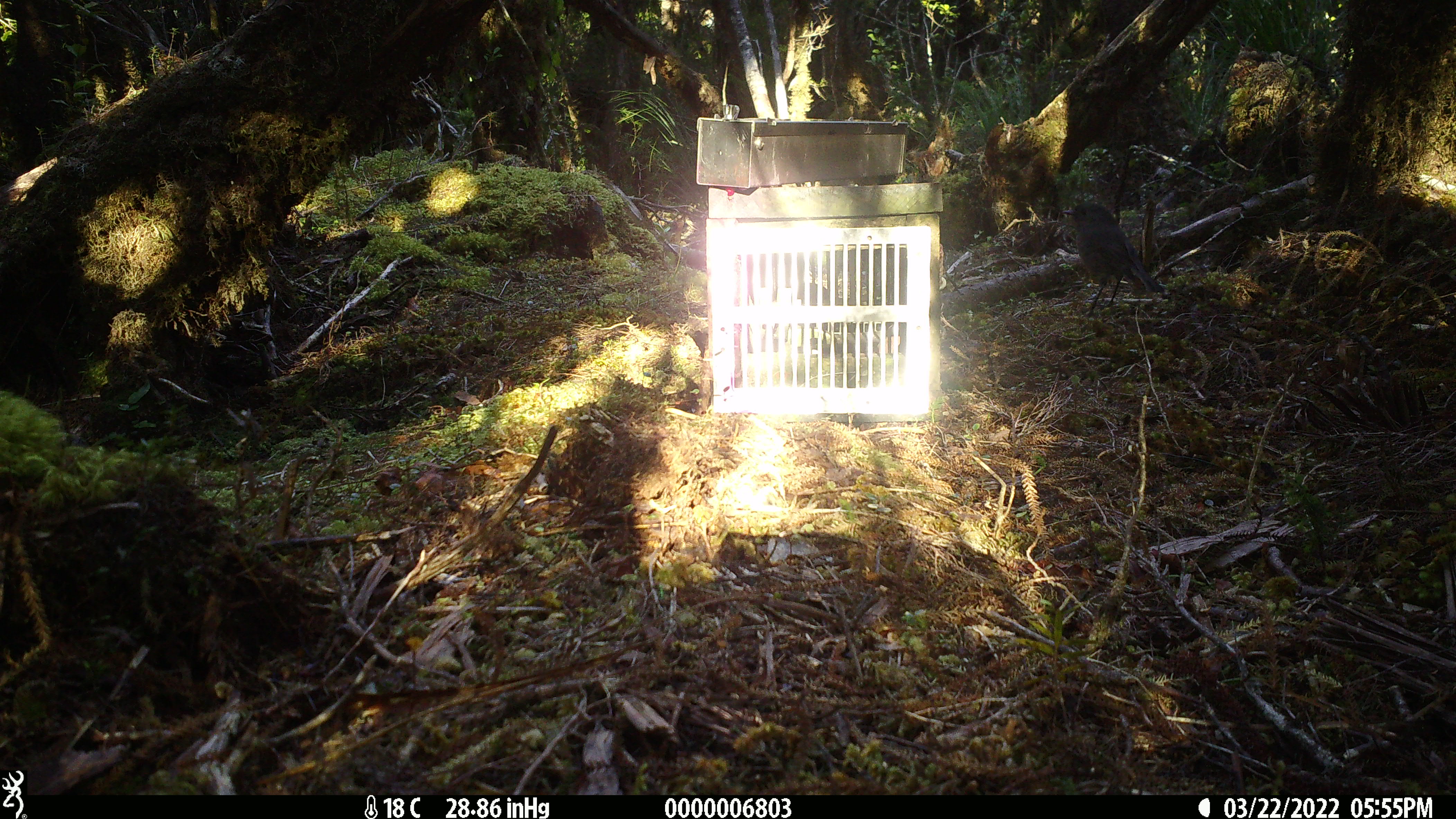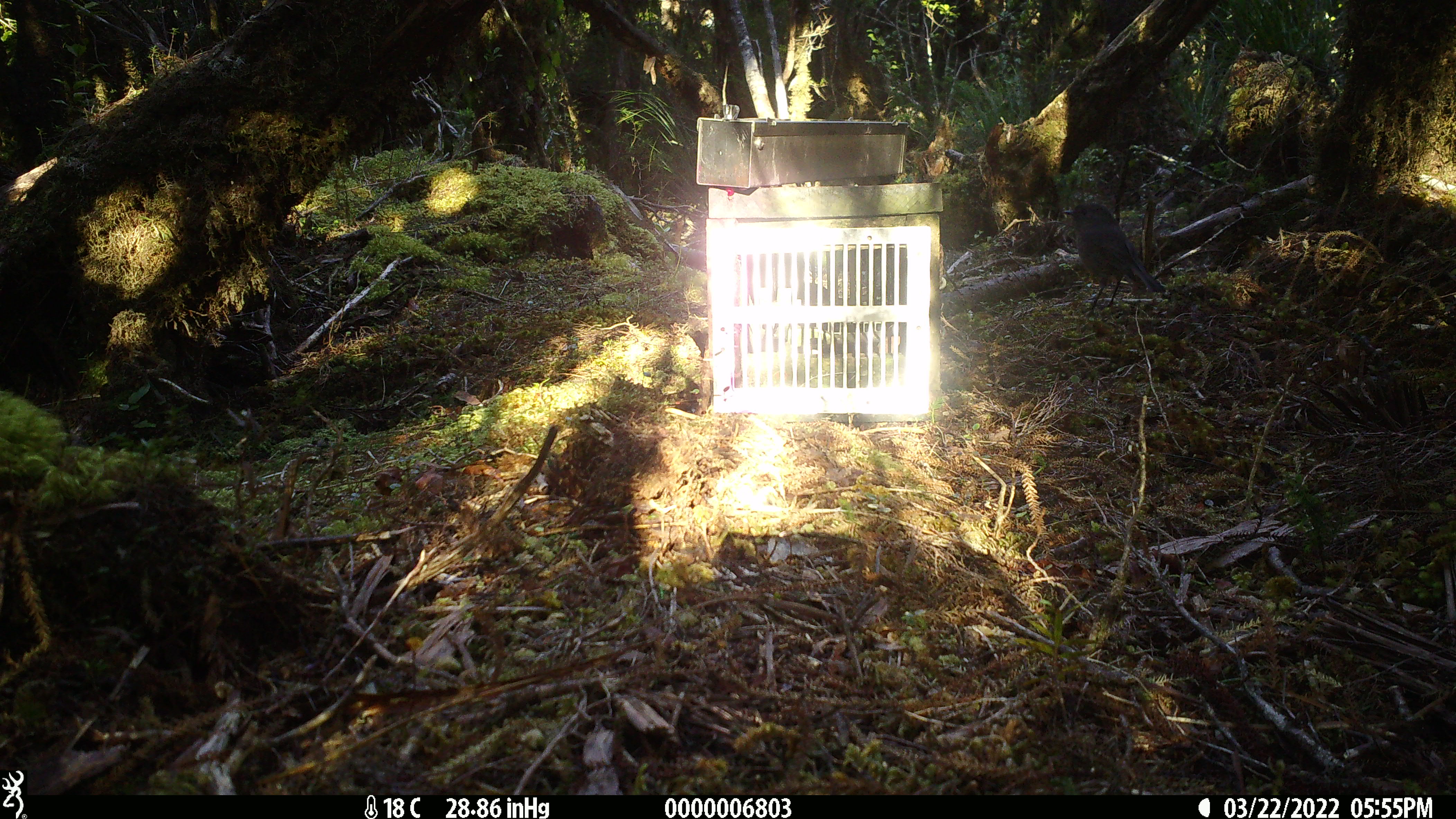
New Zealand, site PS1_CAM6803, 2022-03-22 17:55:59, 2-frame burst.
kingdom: Animalia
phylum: Chordata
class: Aves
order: Passeriformes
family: Petroicidae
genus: Petroica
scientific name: Petroica australis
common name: new zealand robin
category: robin